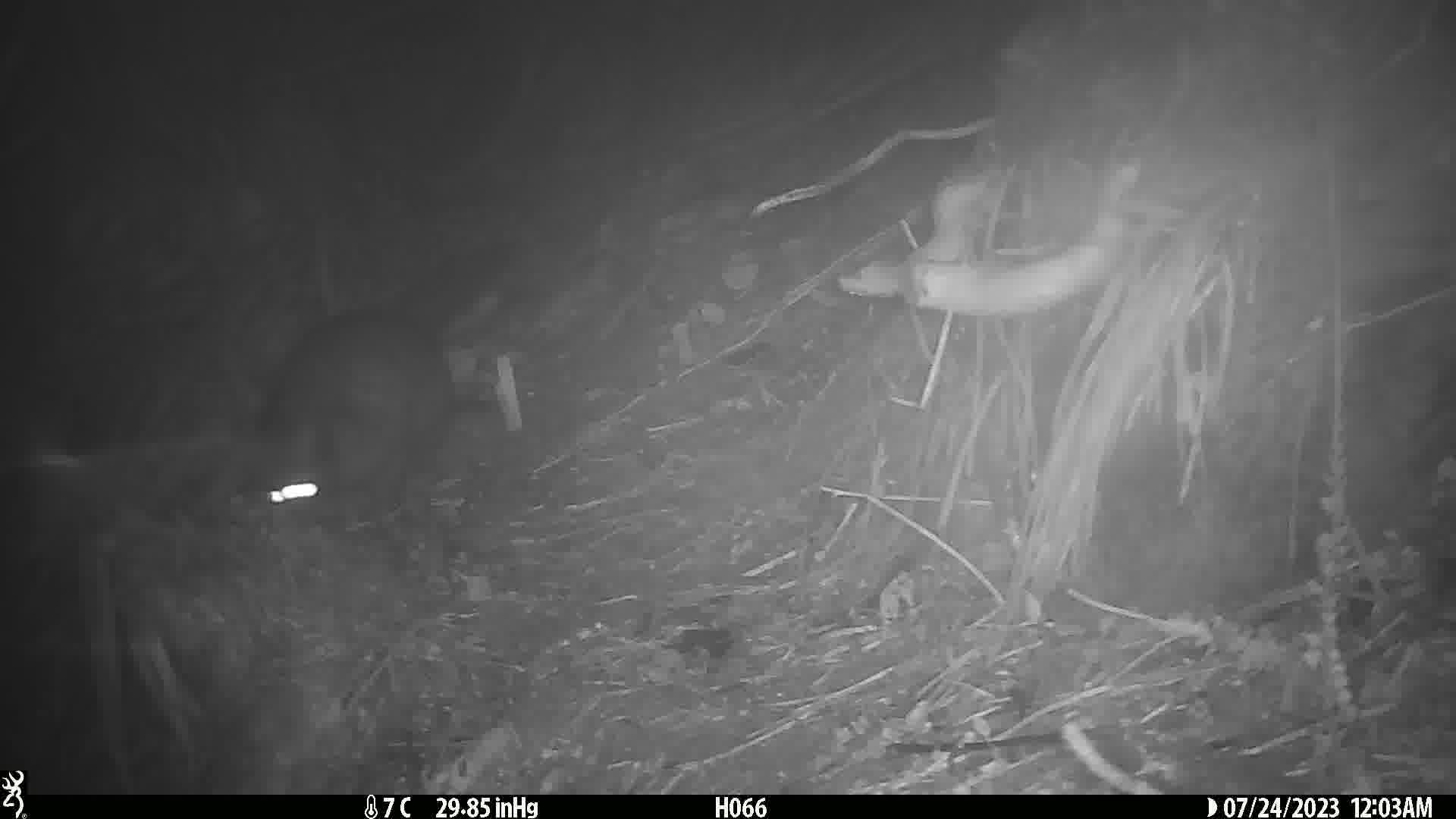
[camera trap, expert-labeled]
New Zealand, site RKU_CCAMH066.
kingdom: Animalia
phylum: Chordata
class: Mammalia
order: Diprotodontia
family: Phalangeridae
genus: Trichosurus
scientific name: Trichosurus vulpecula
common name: common brushtail possum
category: possum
Possum (common brushtail possum) (Trichosurus vulpecula).